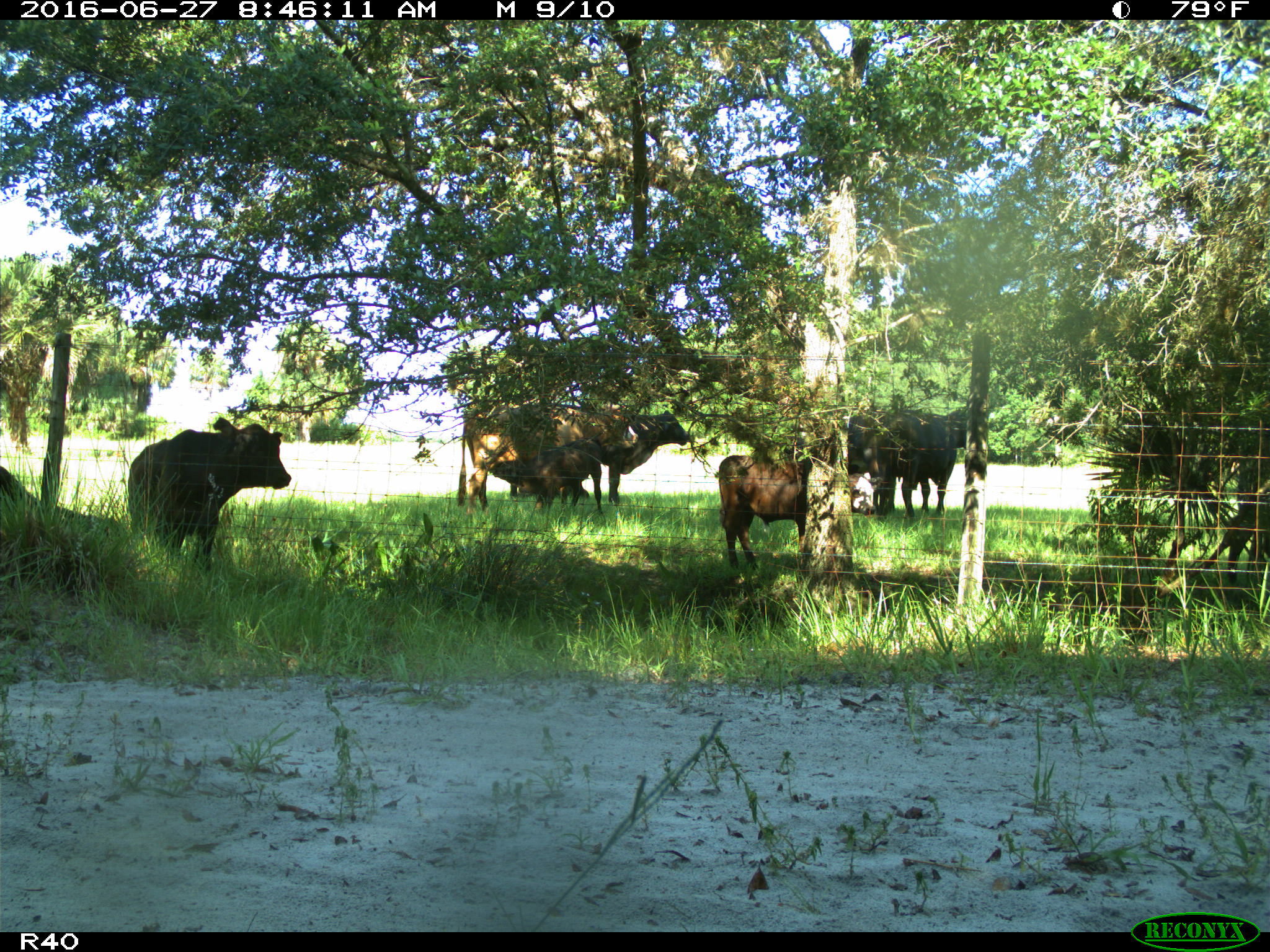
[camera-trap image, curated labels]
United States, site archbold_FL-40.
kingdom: Animalia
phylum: Chordata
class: Mammalia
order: Artiodactyla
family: Bovidae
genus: Bos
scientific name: Bos taurus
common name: domestic cow